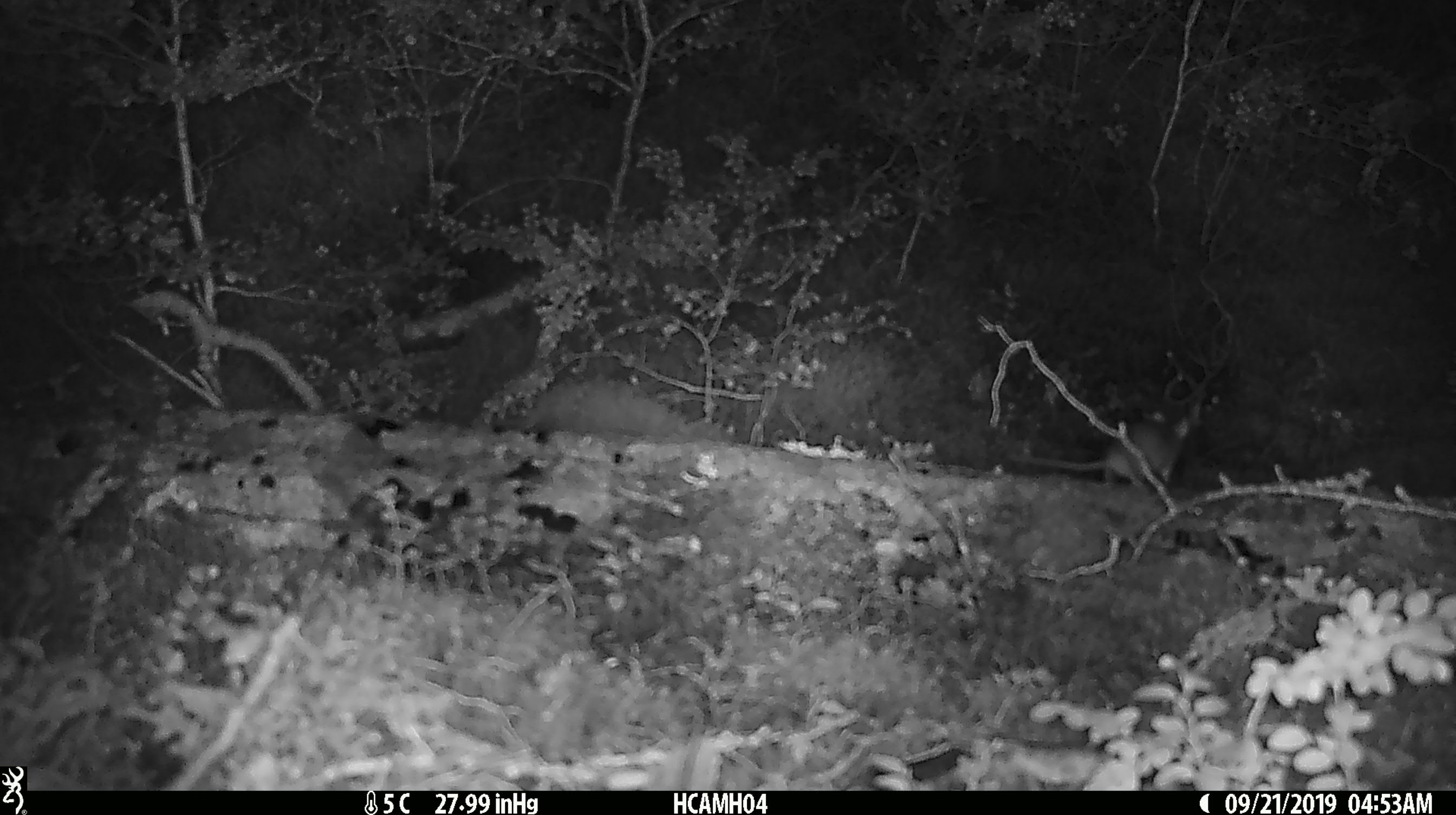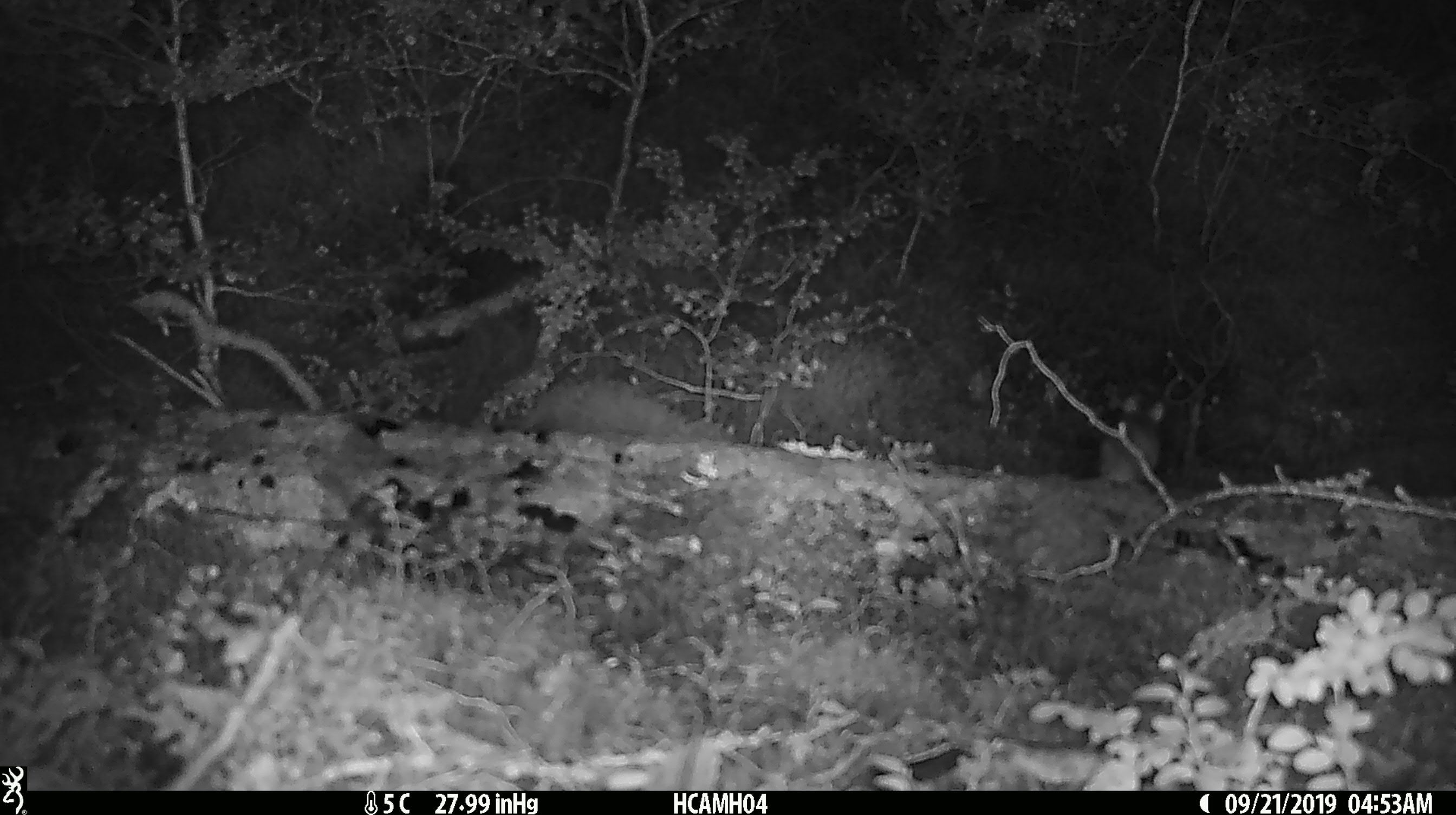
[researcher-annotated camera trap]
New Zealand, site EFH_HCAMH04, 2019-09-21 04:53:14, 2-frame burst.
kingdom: Animalia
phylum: Chordata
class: Mammalia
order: Rodentia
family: Muridae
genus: Mus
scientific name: Mus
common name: mouse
Mouse (Mus).